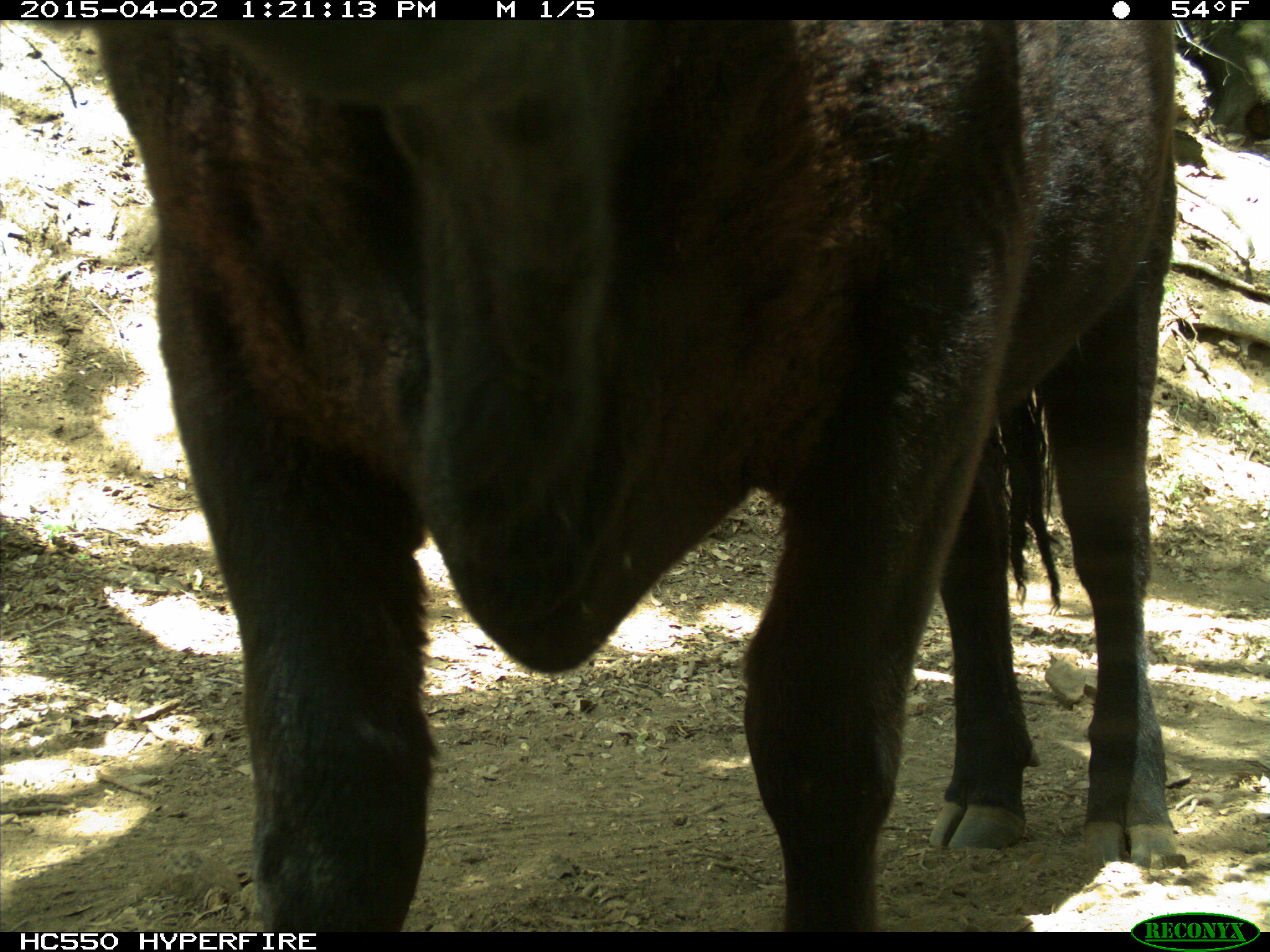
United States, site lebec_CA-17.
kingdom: Animalia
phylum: Chordata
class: Mammalia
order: Artiodactyla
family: Bovidae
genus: Bos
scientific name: Bos taurus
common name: domestic cow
Bos taurus (domestic cow).